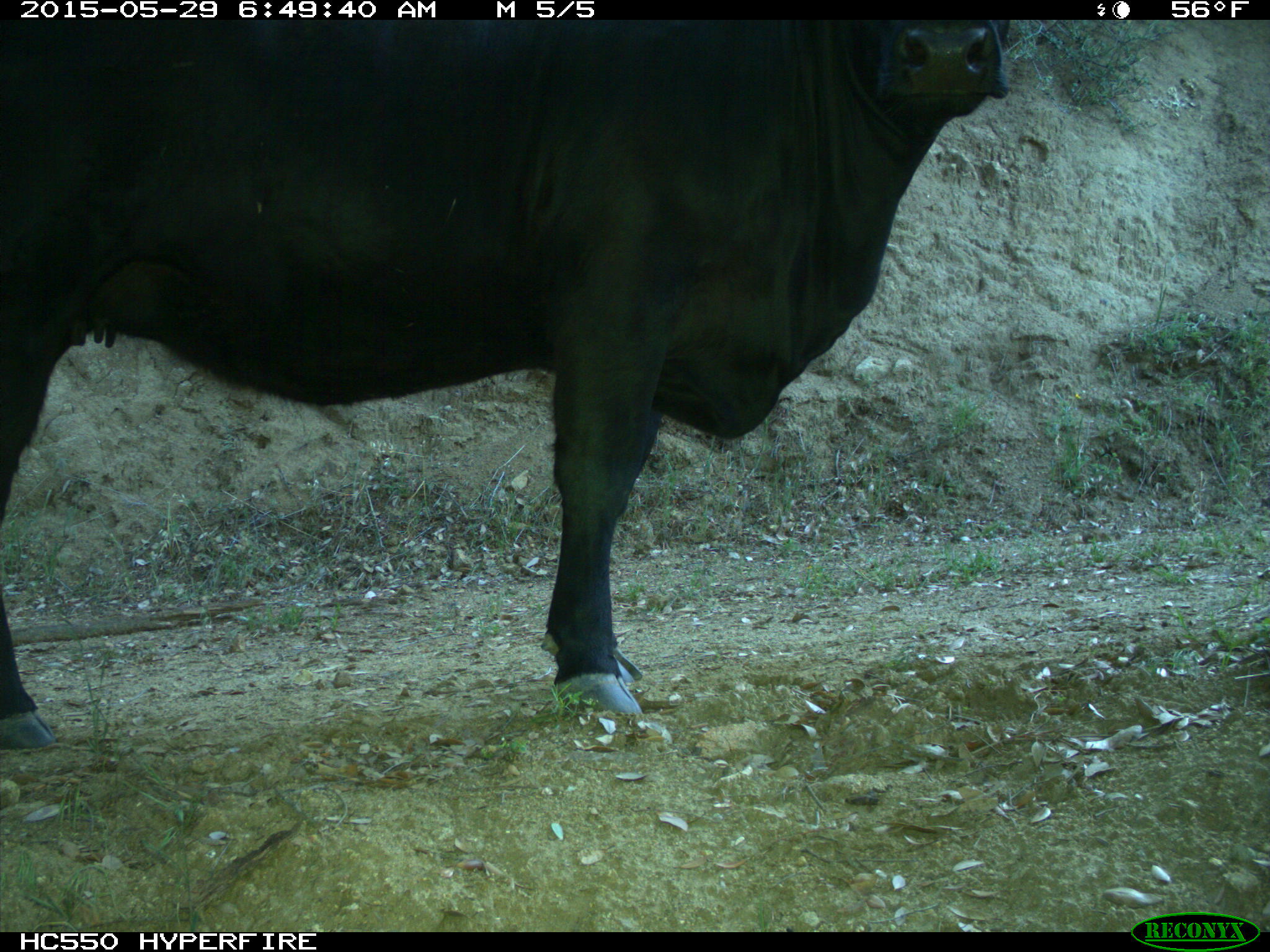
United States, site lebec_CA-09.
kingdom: Animalia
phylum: Chordata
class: Mammalia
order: Artiodactyla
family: Bovidae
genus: Bos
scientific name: Bos taurus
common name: domestic cow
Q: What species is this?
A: Bos taurus (domestic cow).